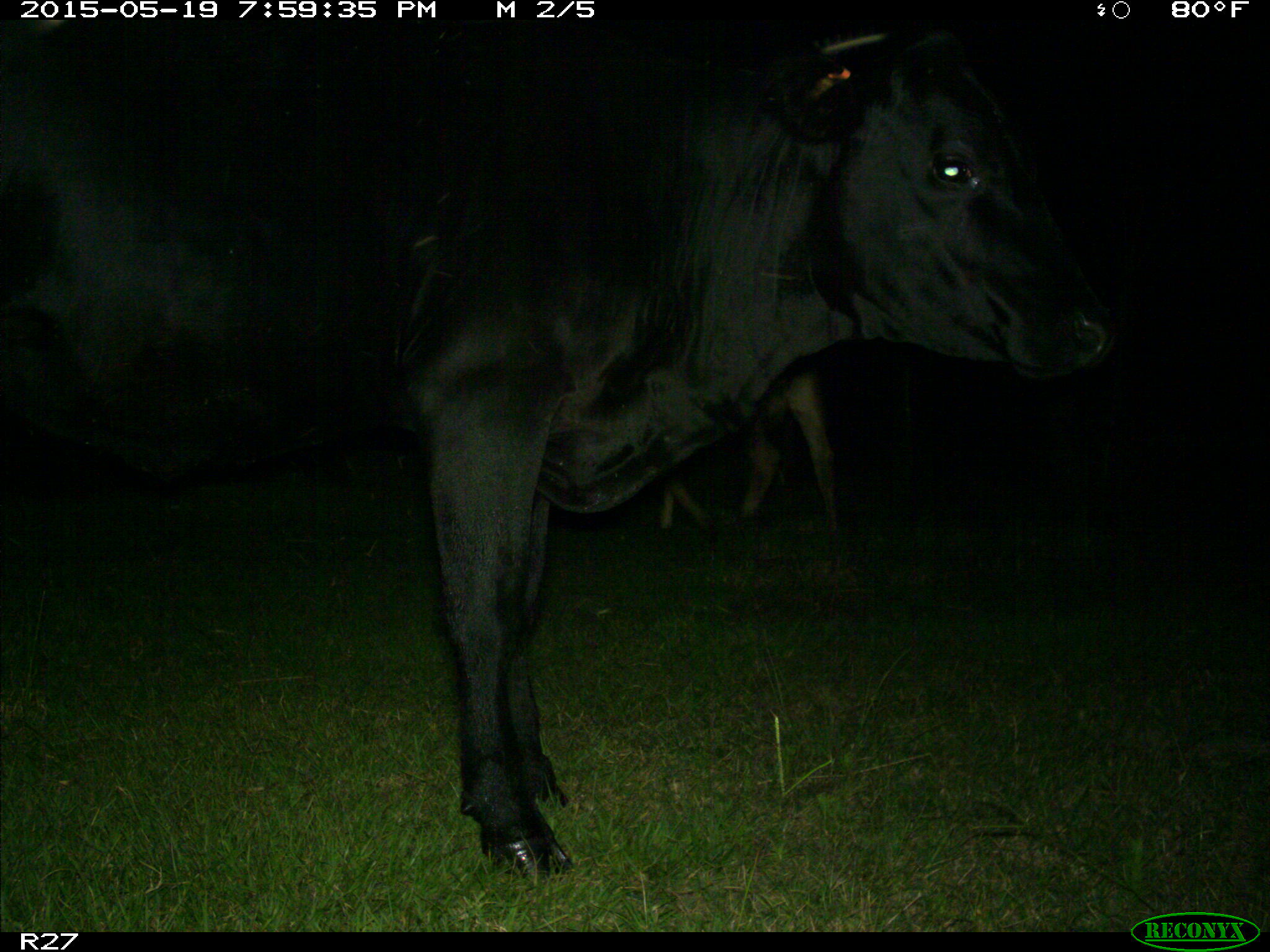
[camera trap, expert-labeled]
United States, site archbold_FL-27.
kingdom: Animalia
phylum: Chordata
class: Mammalia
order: Artiodactyla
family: Bovidae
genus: Bos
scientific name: Bos taurus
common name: domestic cow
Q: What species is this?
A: Bos taurus (domestic cow).